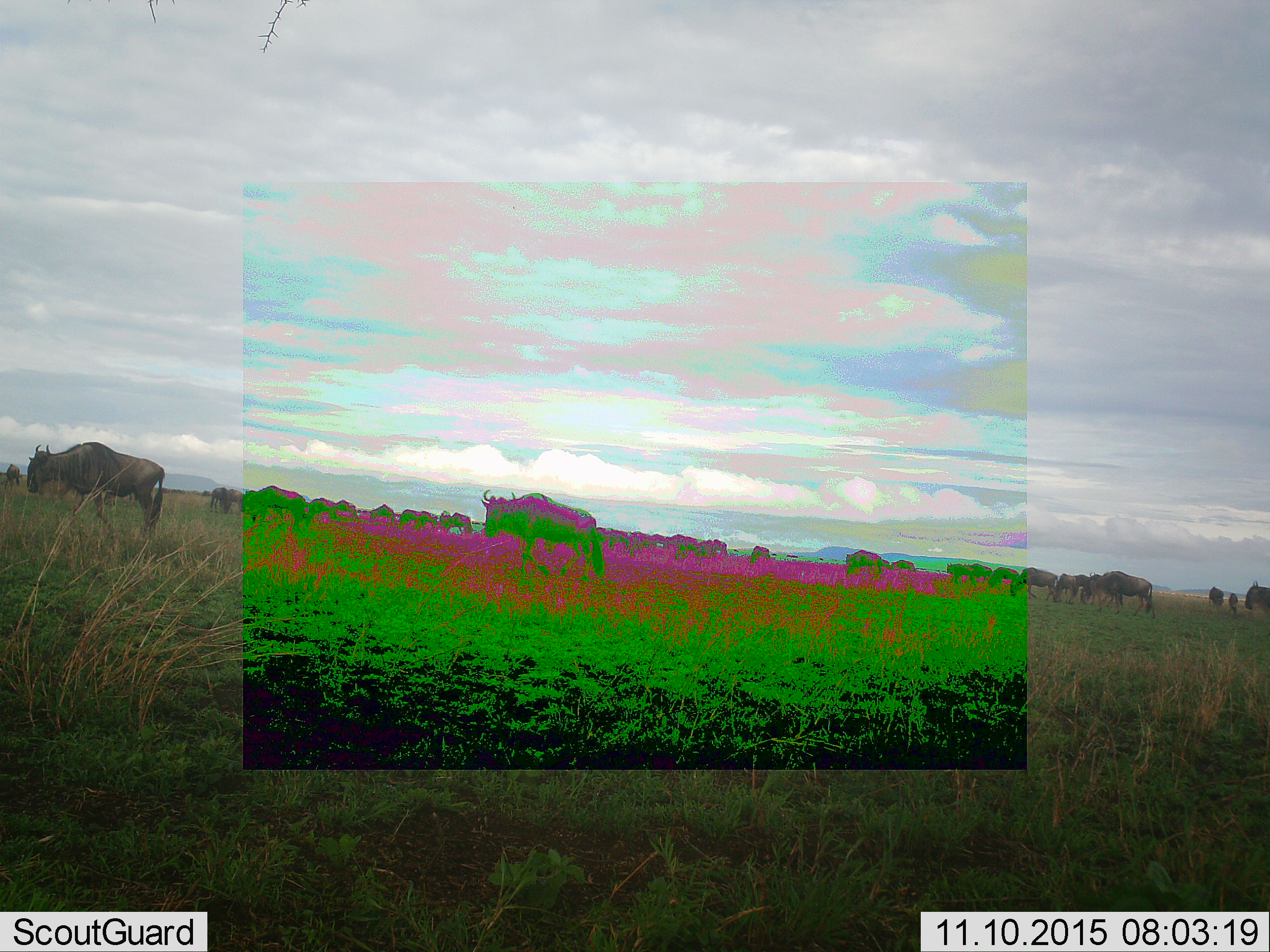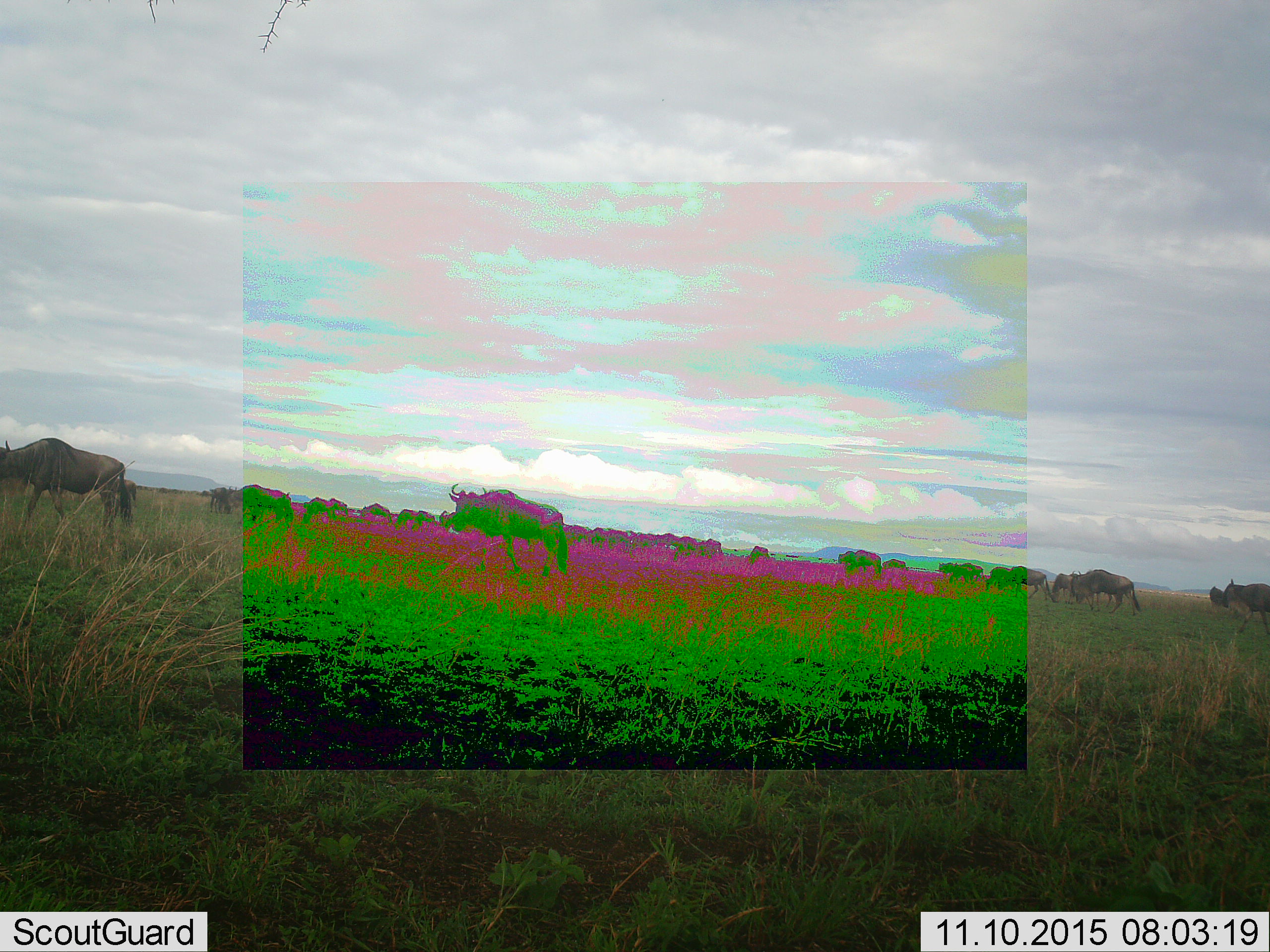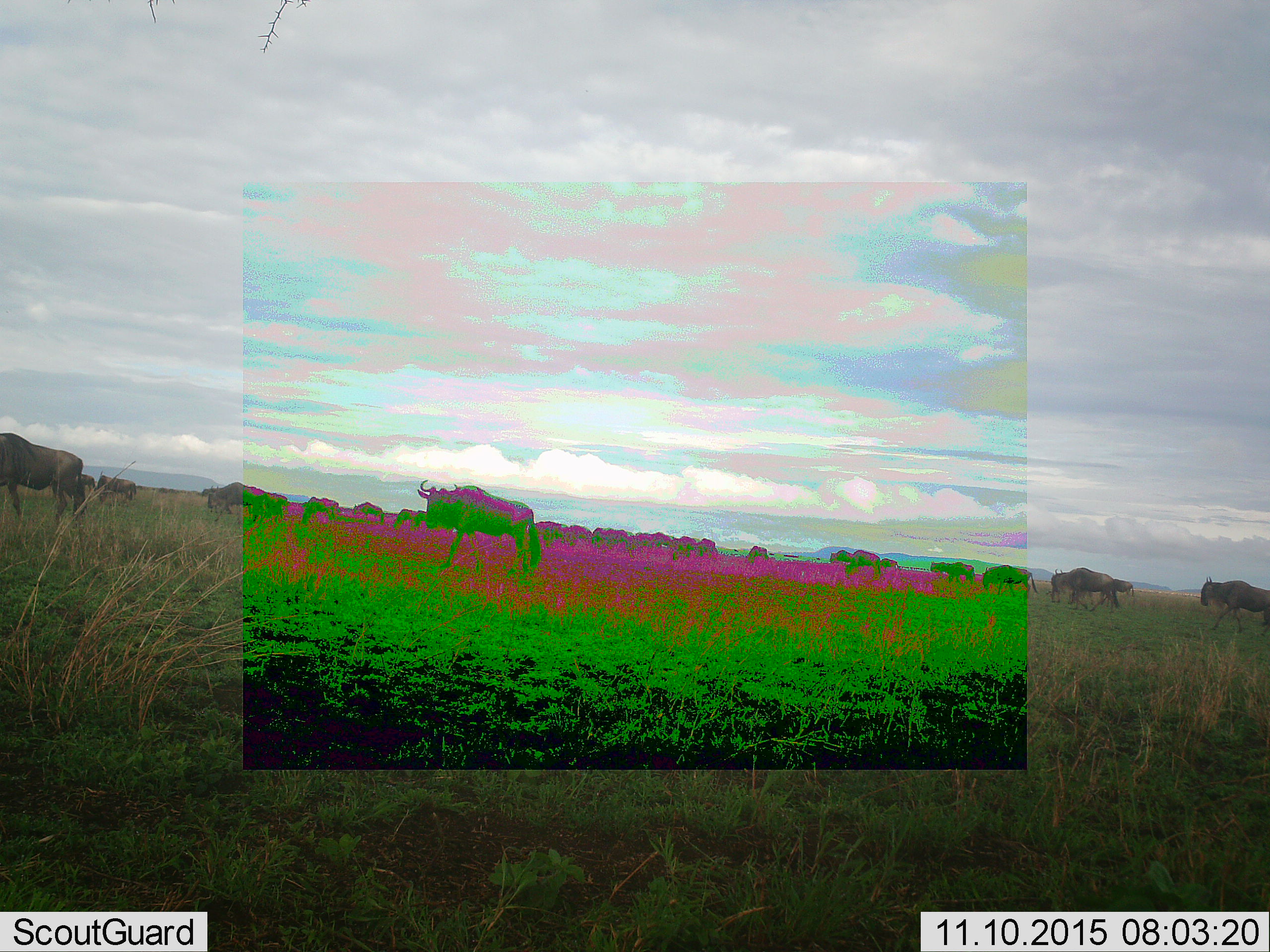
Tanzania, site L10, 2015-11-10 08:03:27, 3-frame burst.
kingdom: Animalia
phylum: Chordata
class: Mammalia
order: Artiodactyla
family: Bovidae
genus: Connochaetes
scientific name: Connochaetes taurinus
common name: blue wildebeest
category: wildebeest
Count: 11-50.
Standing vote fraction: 30%.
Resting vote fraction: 0%.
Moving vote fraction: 100%.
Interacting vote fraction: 0%.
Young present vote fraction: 0%.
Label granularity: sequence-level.